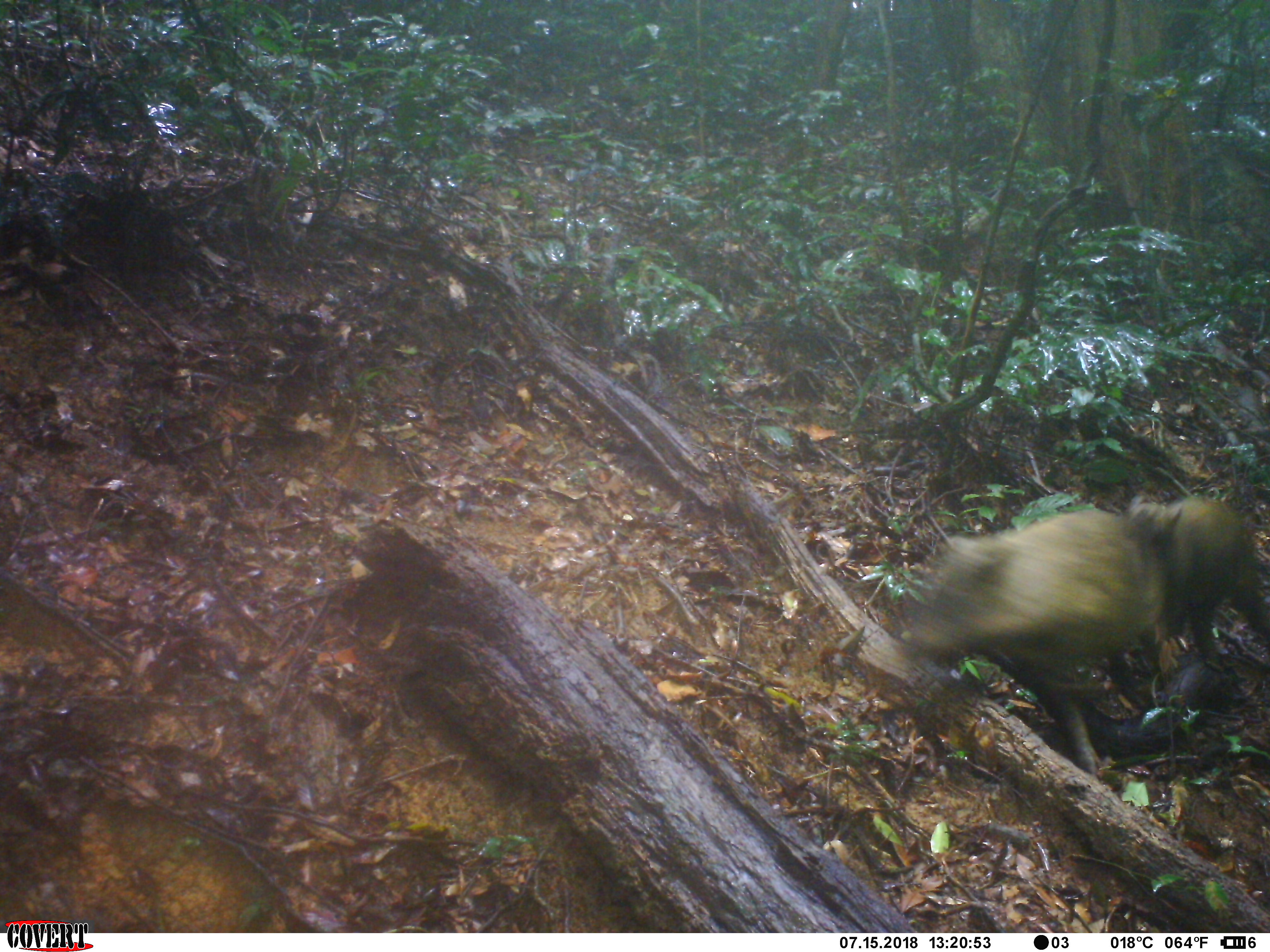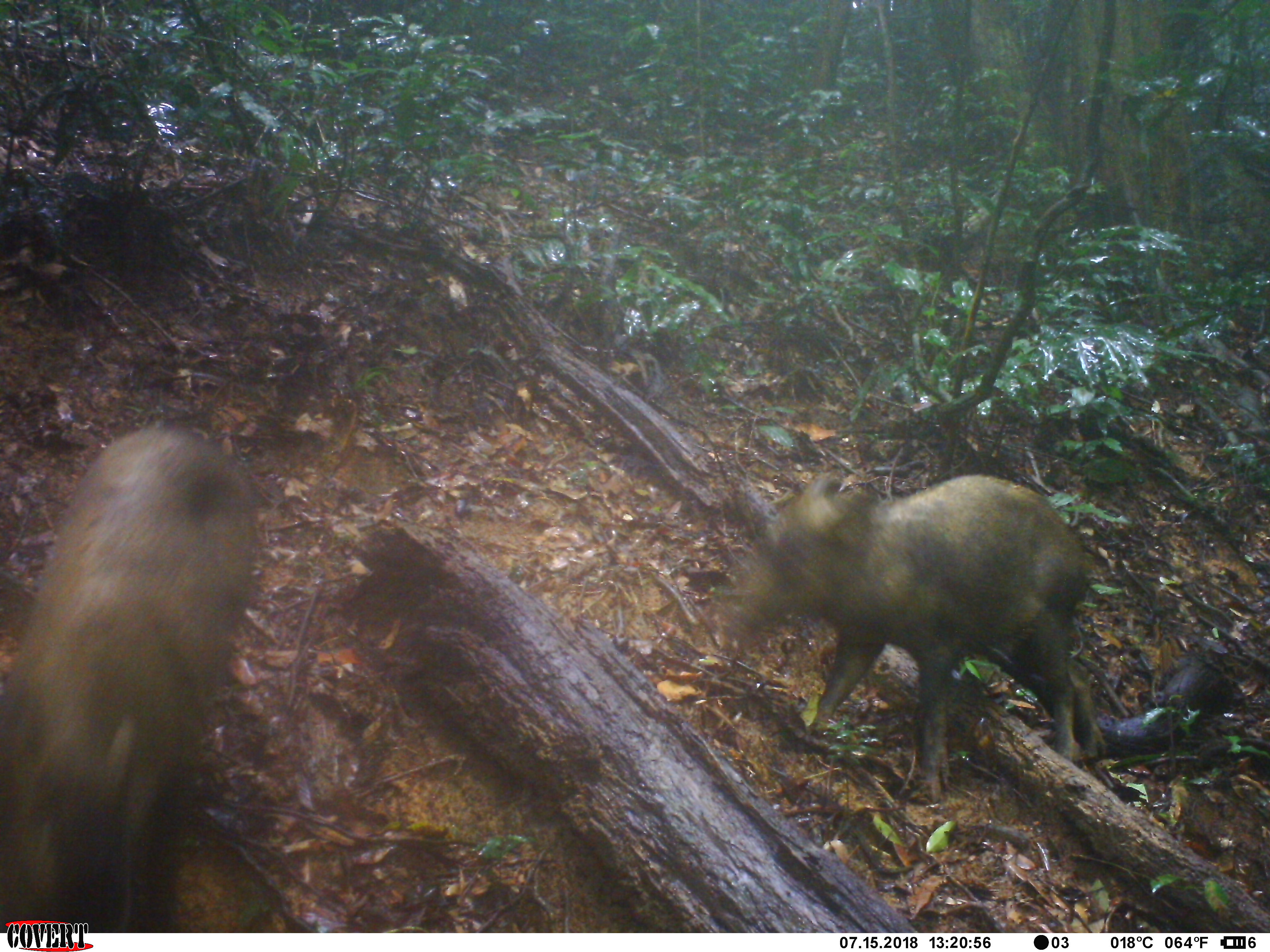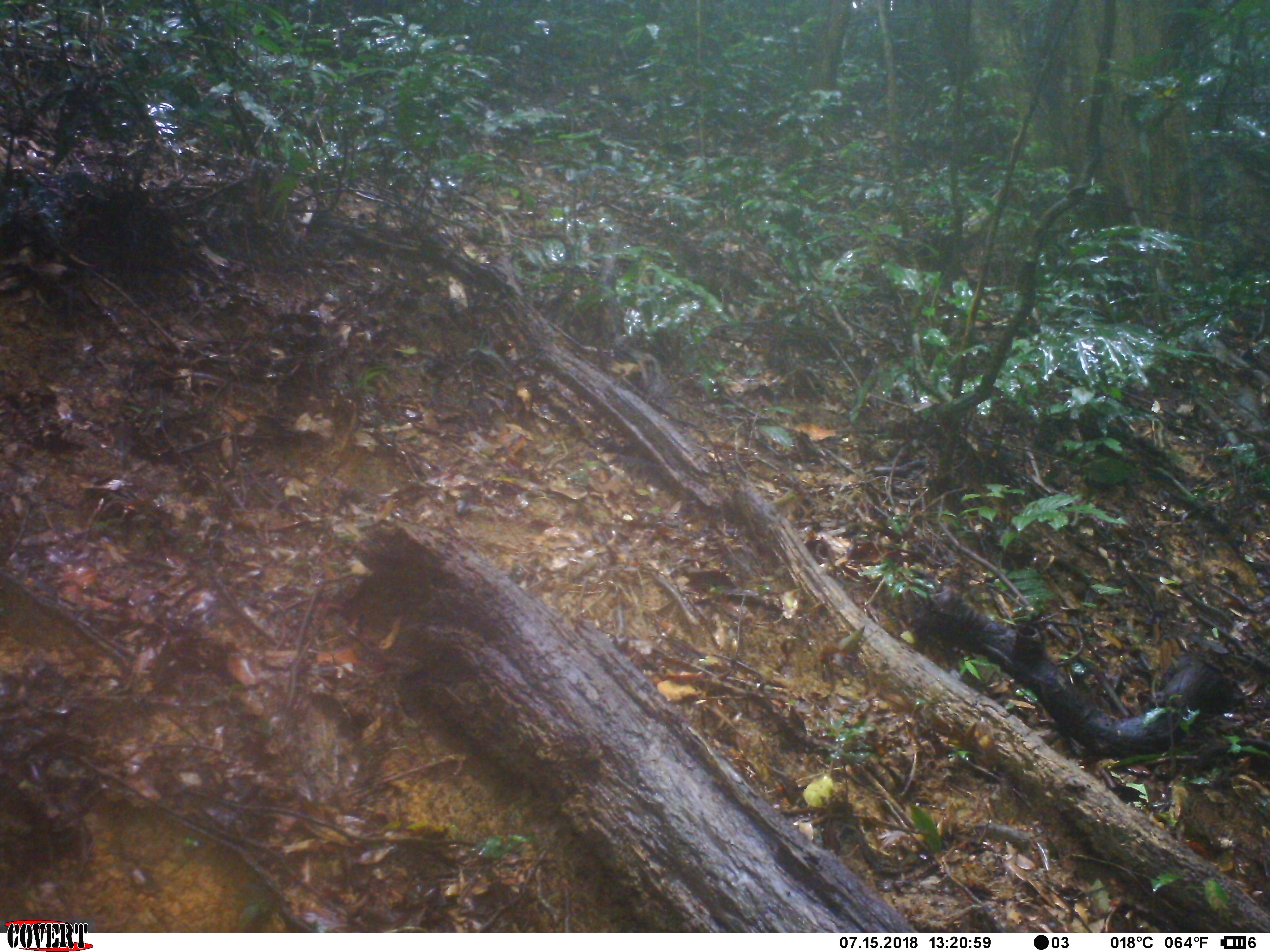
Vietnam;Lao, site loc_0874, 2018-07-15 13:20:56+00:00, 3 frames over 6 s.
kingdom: Animalia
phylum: Chordata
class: Mammalia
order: Artiodactyla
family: Suidae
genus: Sus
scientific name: Sus scrofa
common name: eurasian wild pig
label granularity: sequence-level